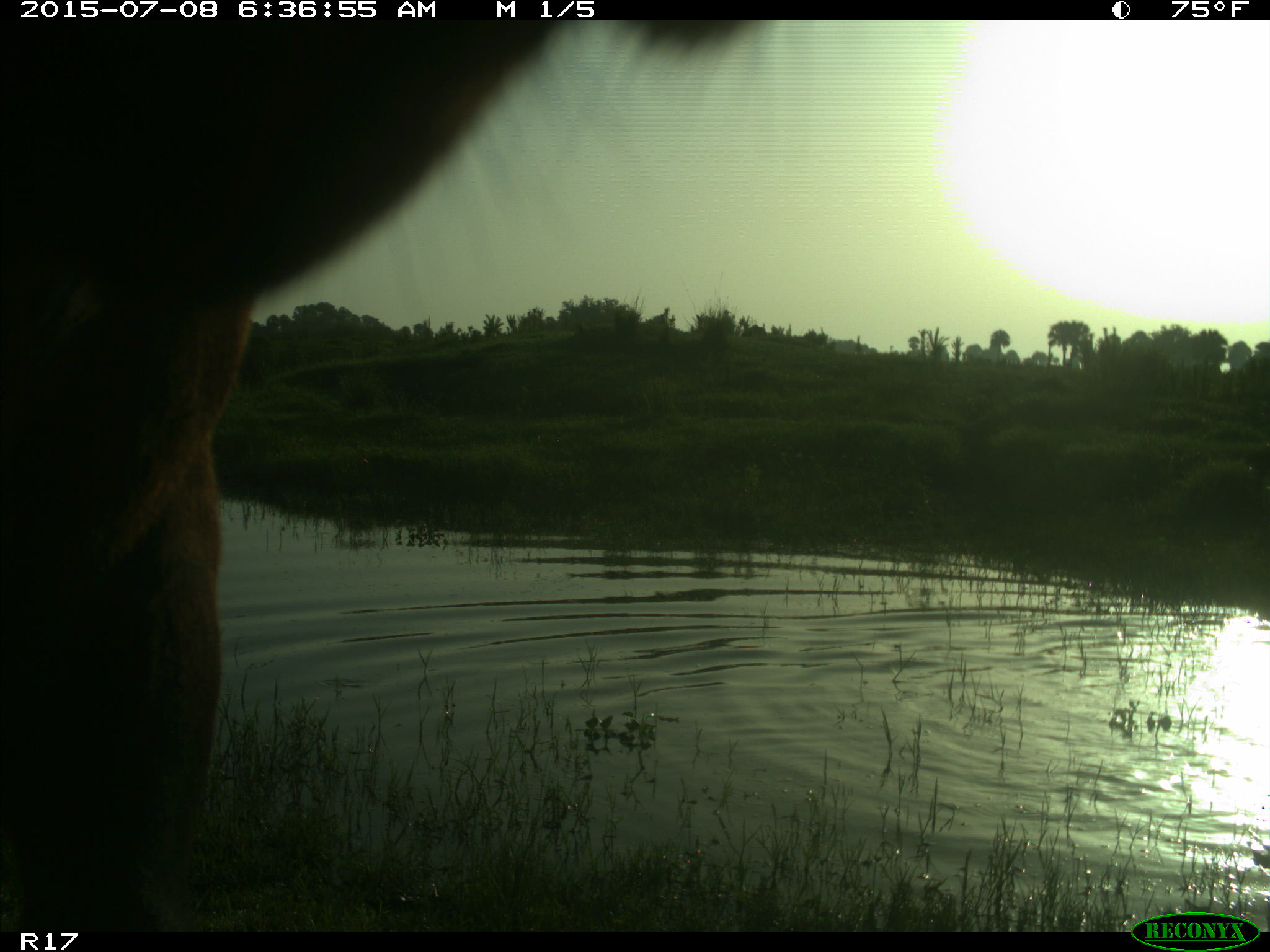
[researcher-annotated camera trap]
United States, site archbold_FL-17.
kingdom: Animalia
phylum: Chordata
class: Mammalia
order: Artiodactyla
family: Bovidae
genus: Bos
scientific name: Bos taurus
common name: domestic cow